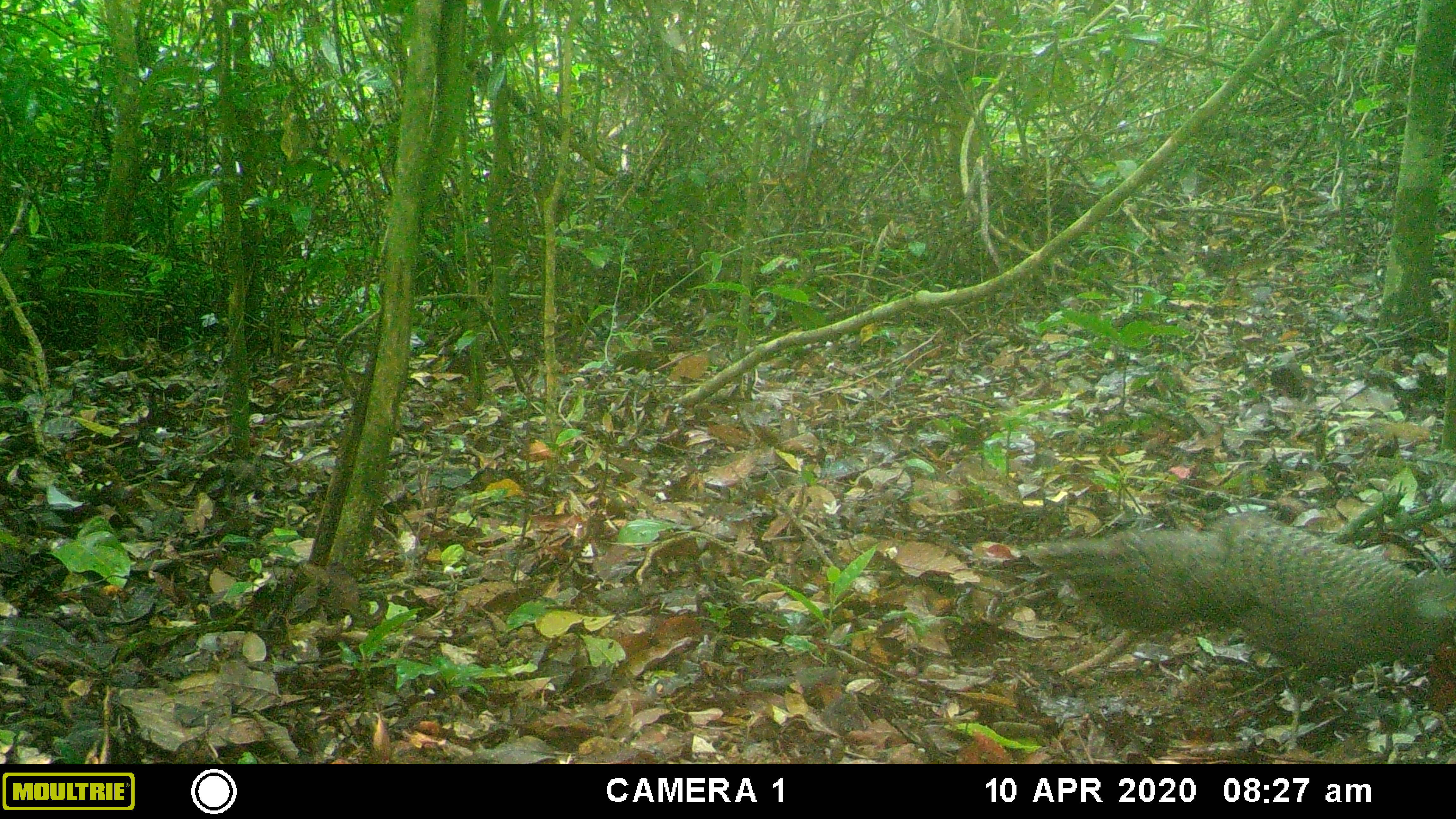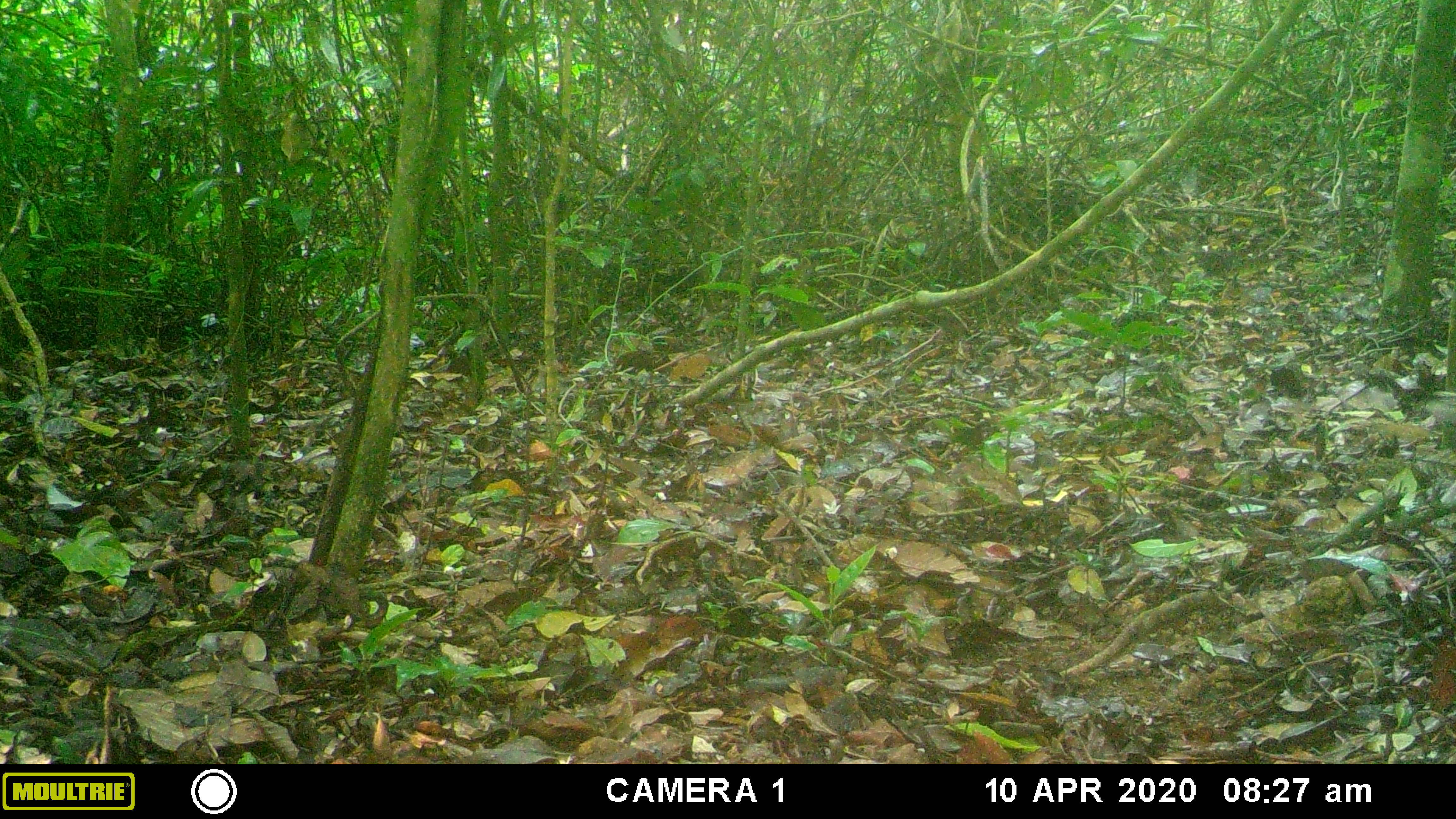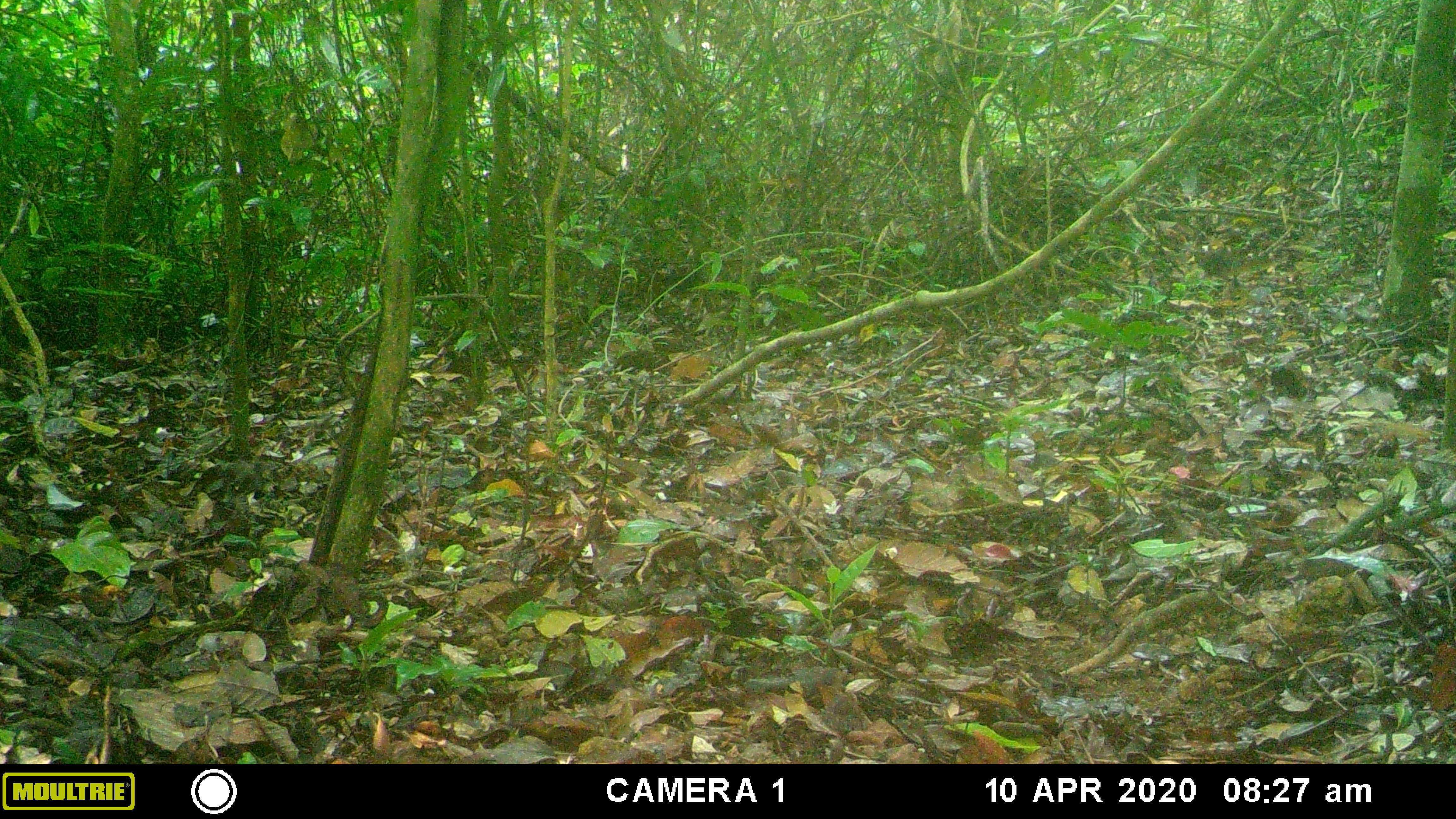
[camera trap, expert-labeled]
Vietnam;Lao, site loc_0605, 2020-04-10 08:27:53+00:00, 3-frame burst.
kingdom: Animalia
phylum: Chordata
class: Aves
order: Galliformes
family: Phasianidae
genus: Polyplectron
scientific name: Polyplectron bicalcaratum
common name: gray peacock-pheasant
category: grey peacock pheasant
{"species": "grey peacock pheasant (gray peacock-pheasant) (Polyplectron bicalcaratum)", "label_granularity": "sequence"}